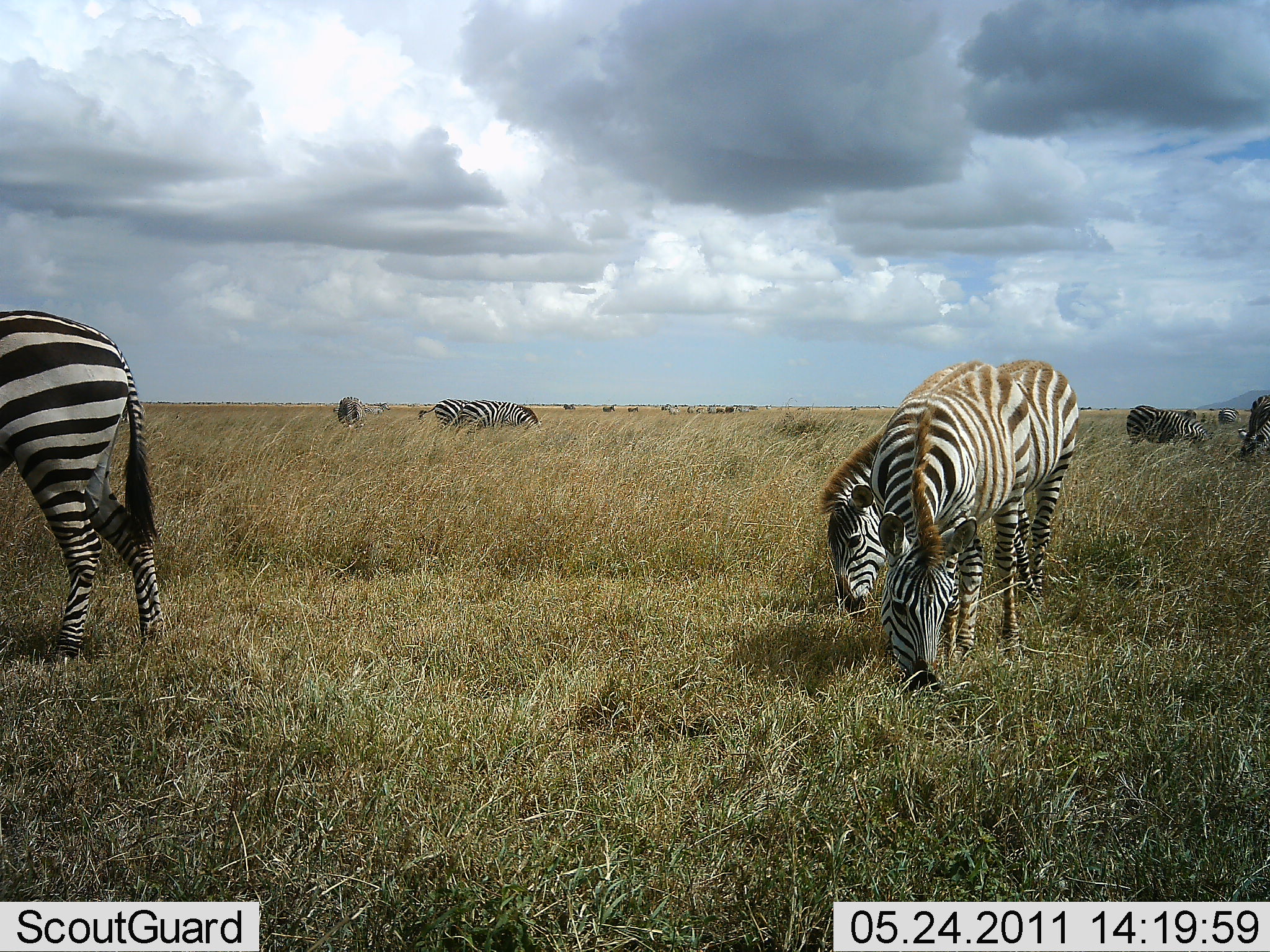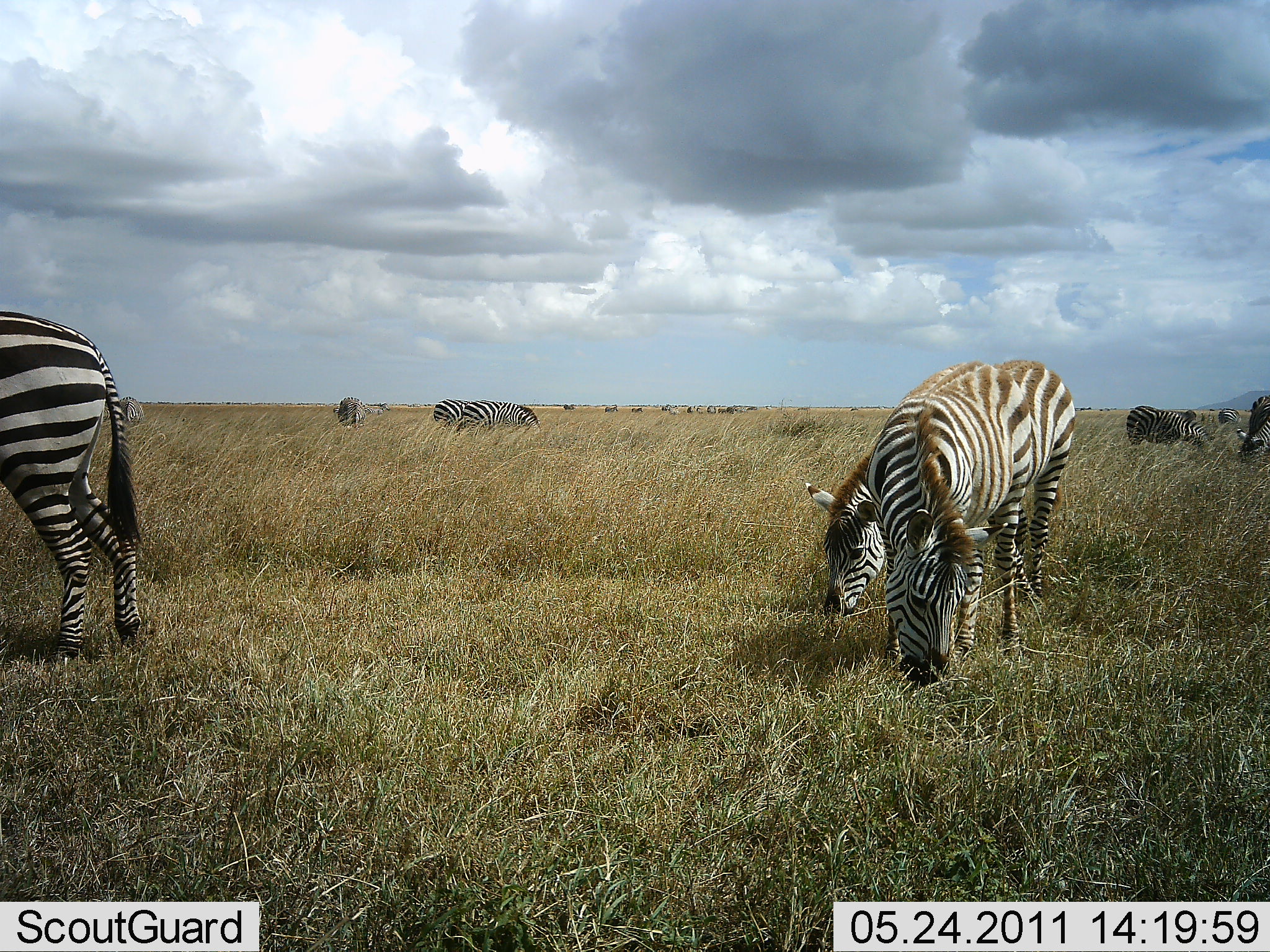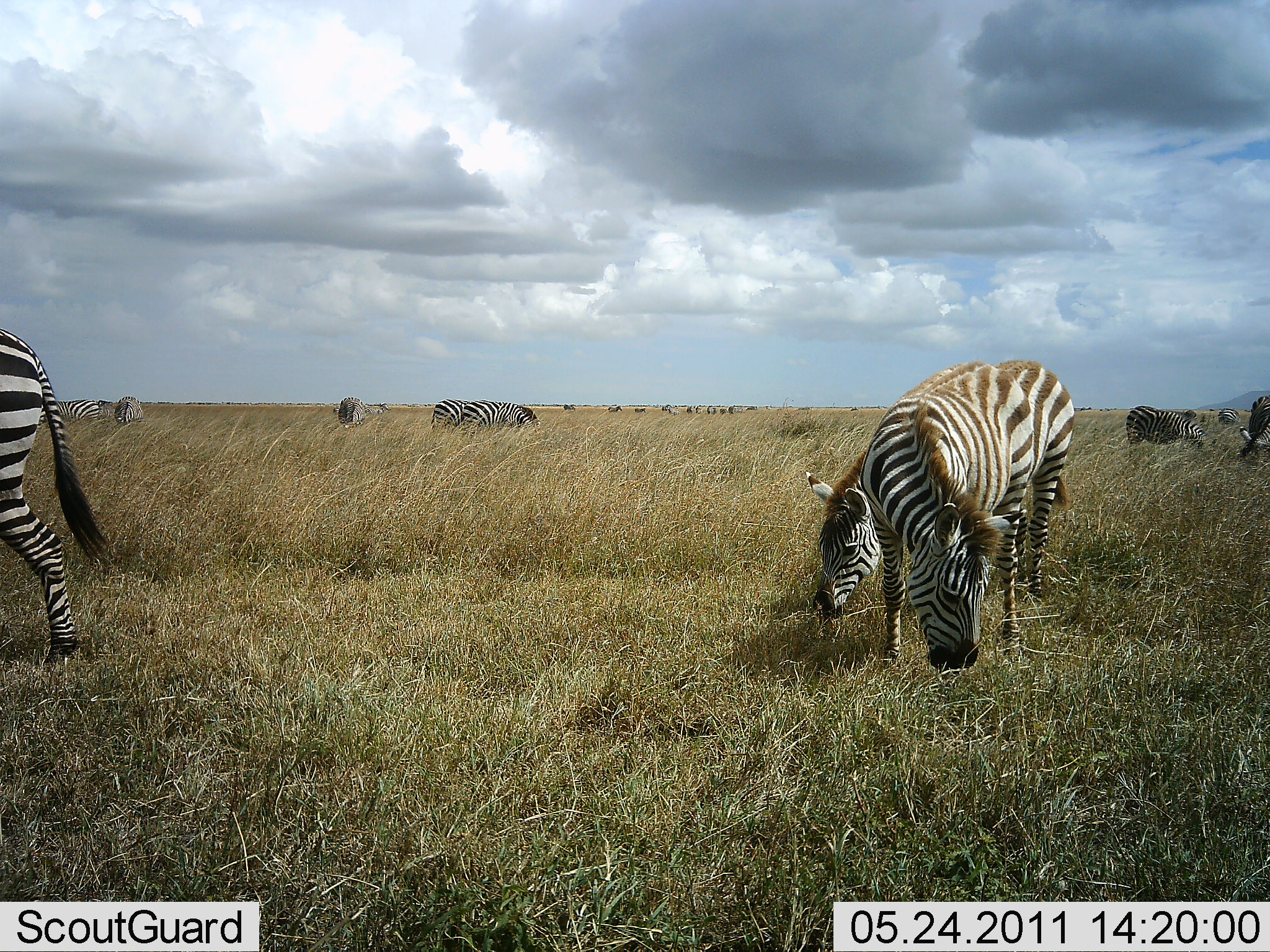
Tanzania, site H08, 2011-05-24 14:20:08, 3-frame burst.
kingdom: Animalia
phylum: Chordata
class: Mammalia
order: Perissodactyla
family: Equidae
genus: Equus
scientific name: Equus quagga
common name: plains zebra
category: zebra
Zebra (plains zebra) (Equus quagga), count 9. Behavior (volunteer vote fractions): standing 33%, resting 0%, moving 17%, interacting 0%. Young present (vote fraction): 8%. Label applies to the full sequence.